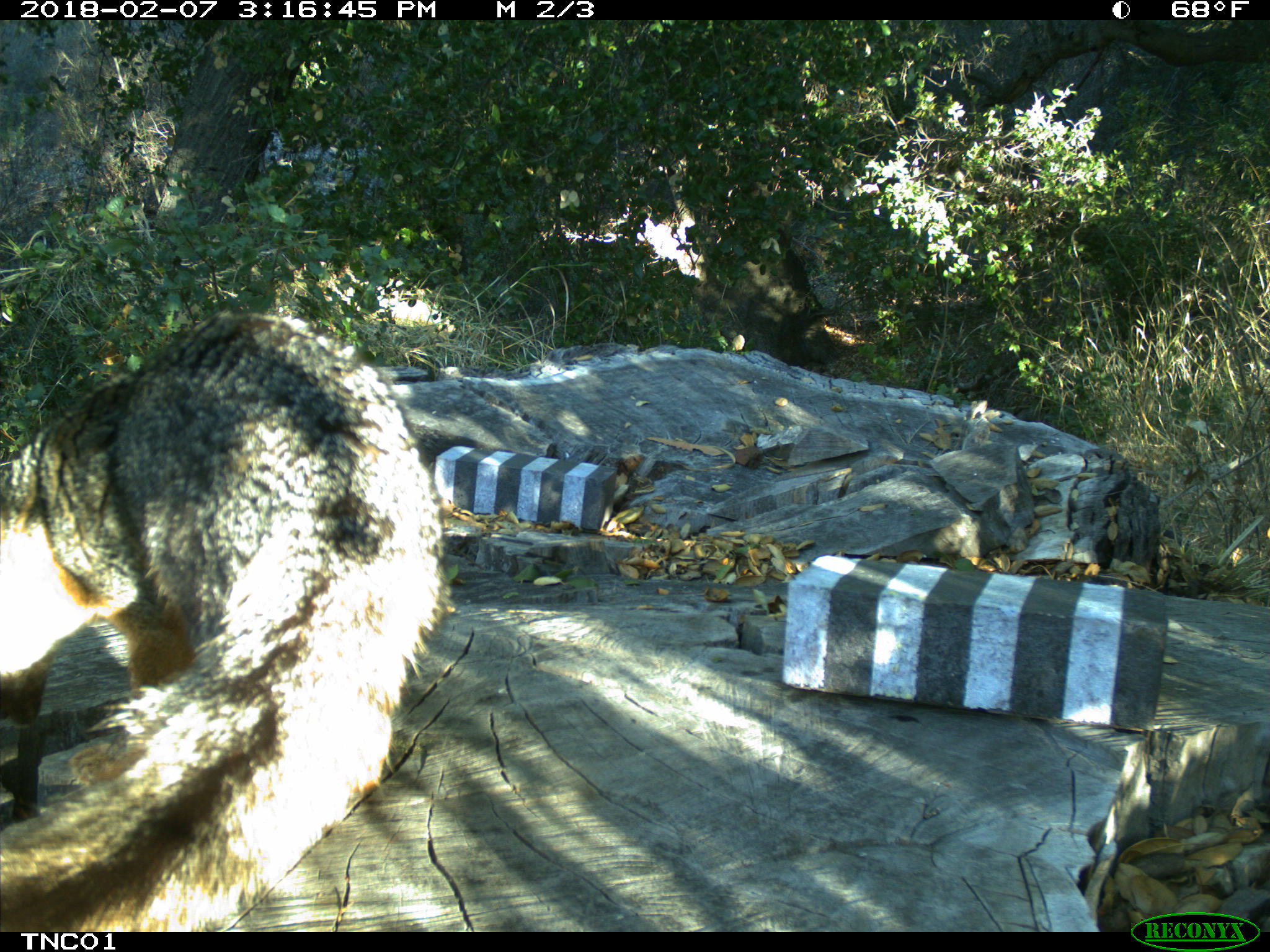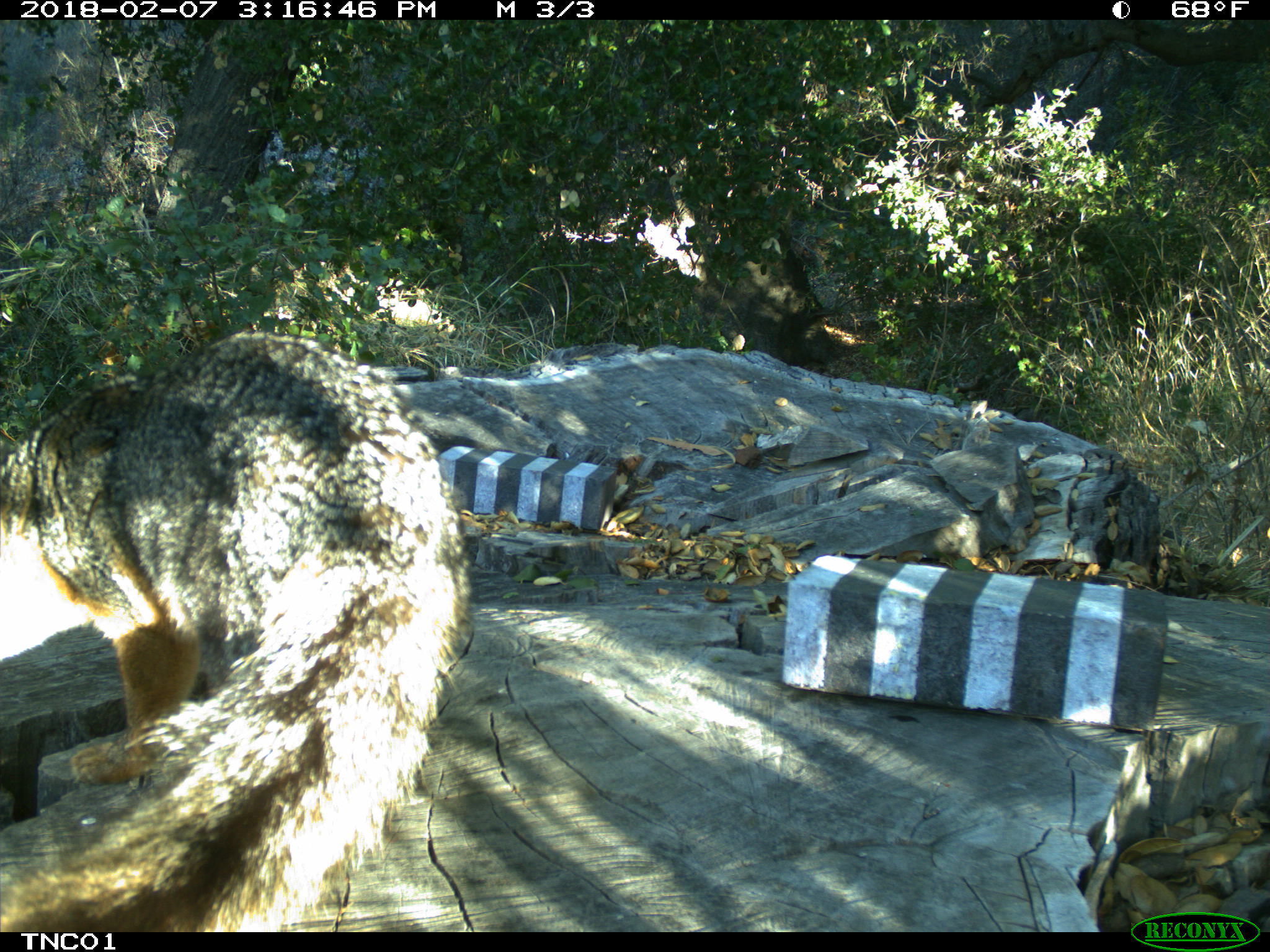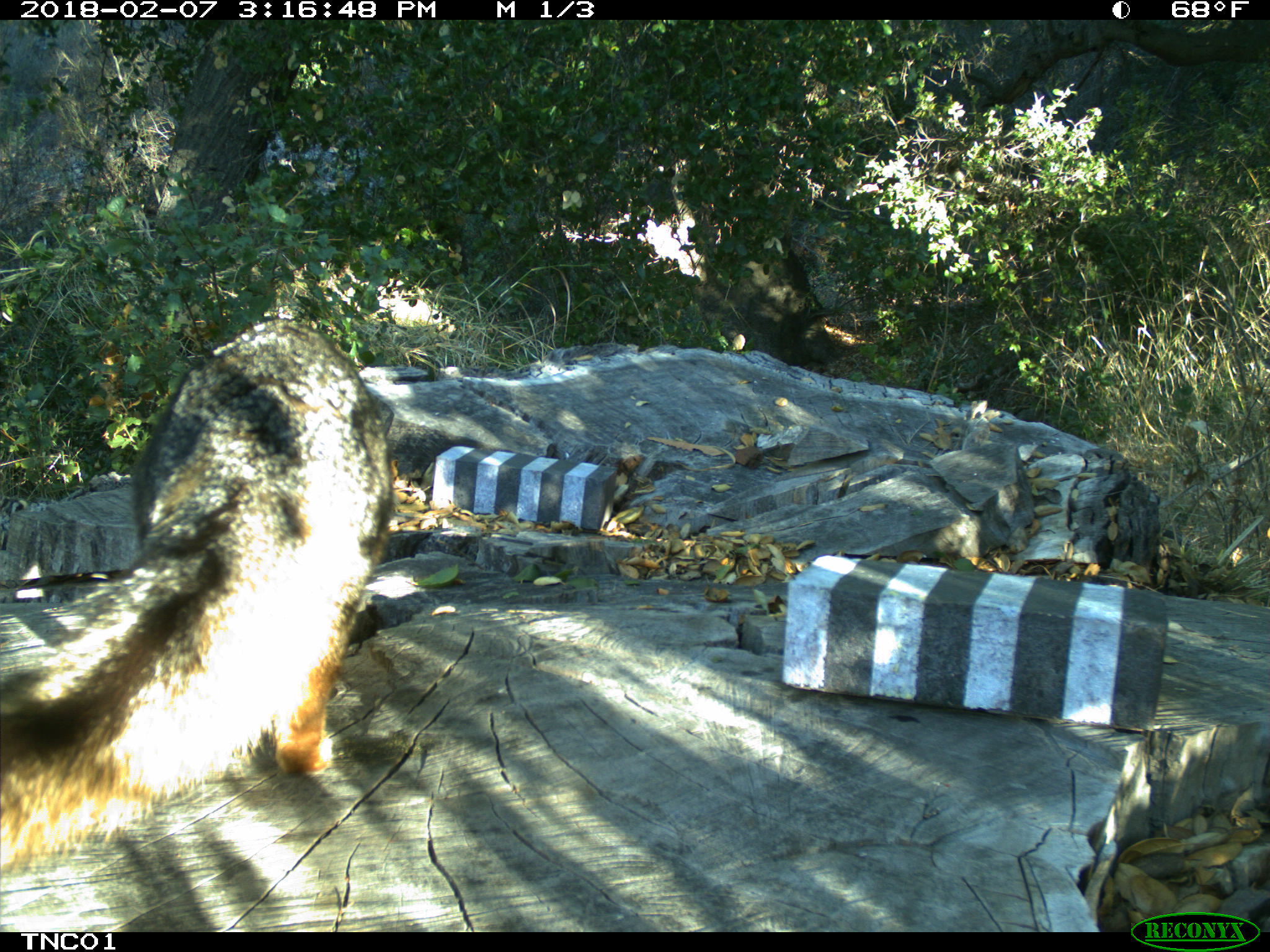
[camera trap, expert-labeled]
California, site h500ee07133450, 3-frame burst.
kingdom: Animalia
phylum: Chordata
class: Mammalia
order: Carnivora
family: Canidae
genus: Urocyon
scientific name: Urocyon littoralis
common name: island fox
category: fox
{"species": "fox (island fox) (Urocyon littoralis)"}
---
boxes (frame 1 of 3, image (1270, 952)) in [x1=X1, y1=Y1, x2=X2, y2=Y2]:
fox: [x1=0, y1=308, x2=446, y2=932]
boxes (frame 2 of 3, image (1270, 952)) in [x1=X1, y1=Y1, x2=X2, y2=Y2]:
fox: [x1=0, y1=330, x2=476, y2=932]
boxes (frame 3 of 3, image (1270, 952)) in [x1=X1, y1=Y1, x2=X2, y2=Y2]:
fox: [x1=0, y1=318, x2=395, y2=878]